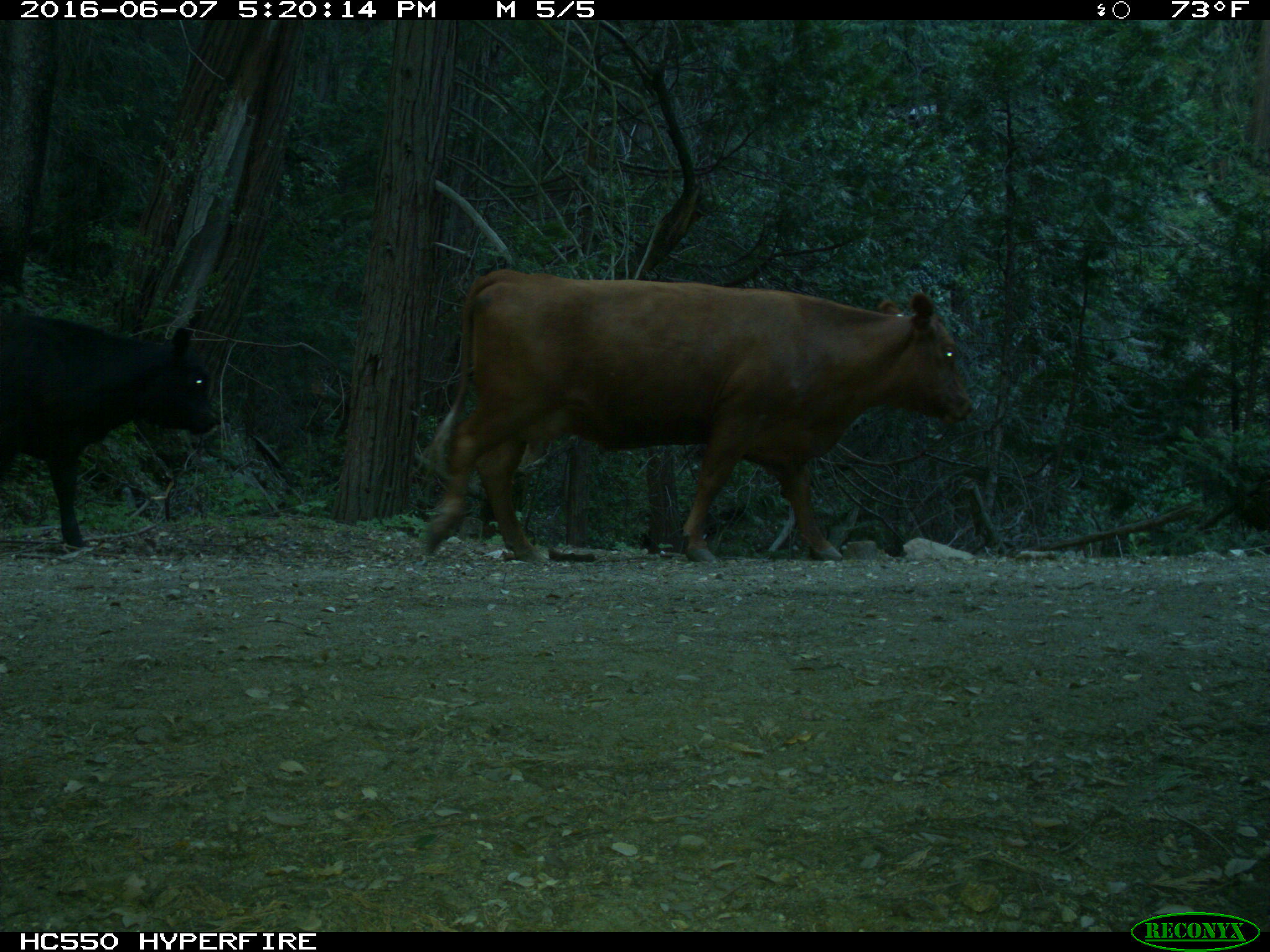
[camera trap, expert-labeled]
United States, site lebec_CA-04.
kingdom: Animalia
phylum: Chordata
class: Mammalia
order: Artiodactyla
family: Bovidae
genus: Bos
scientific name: Bos taurus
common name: domestic cow